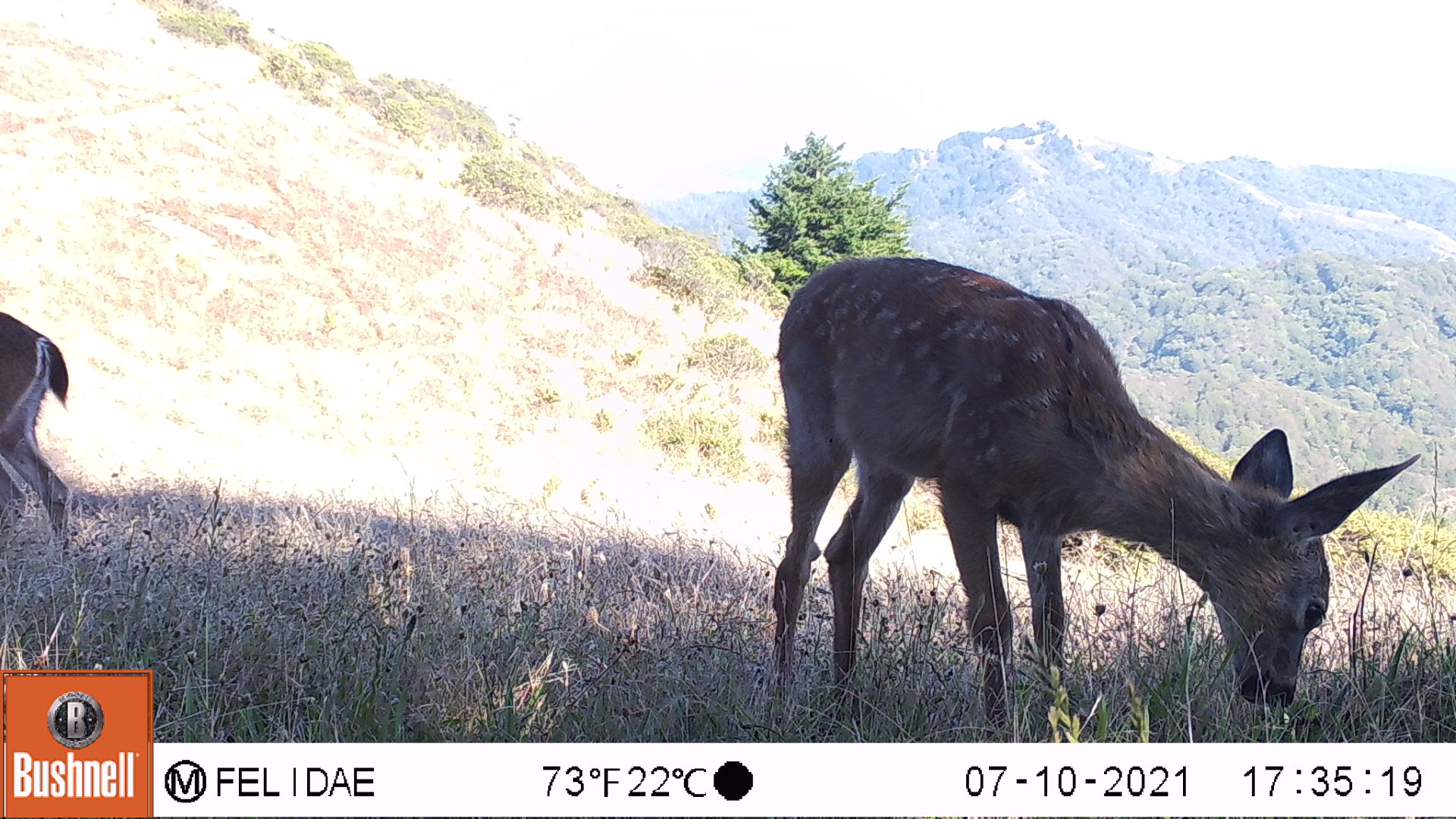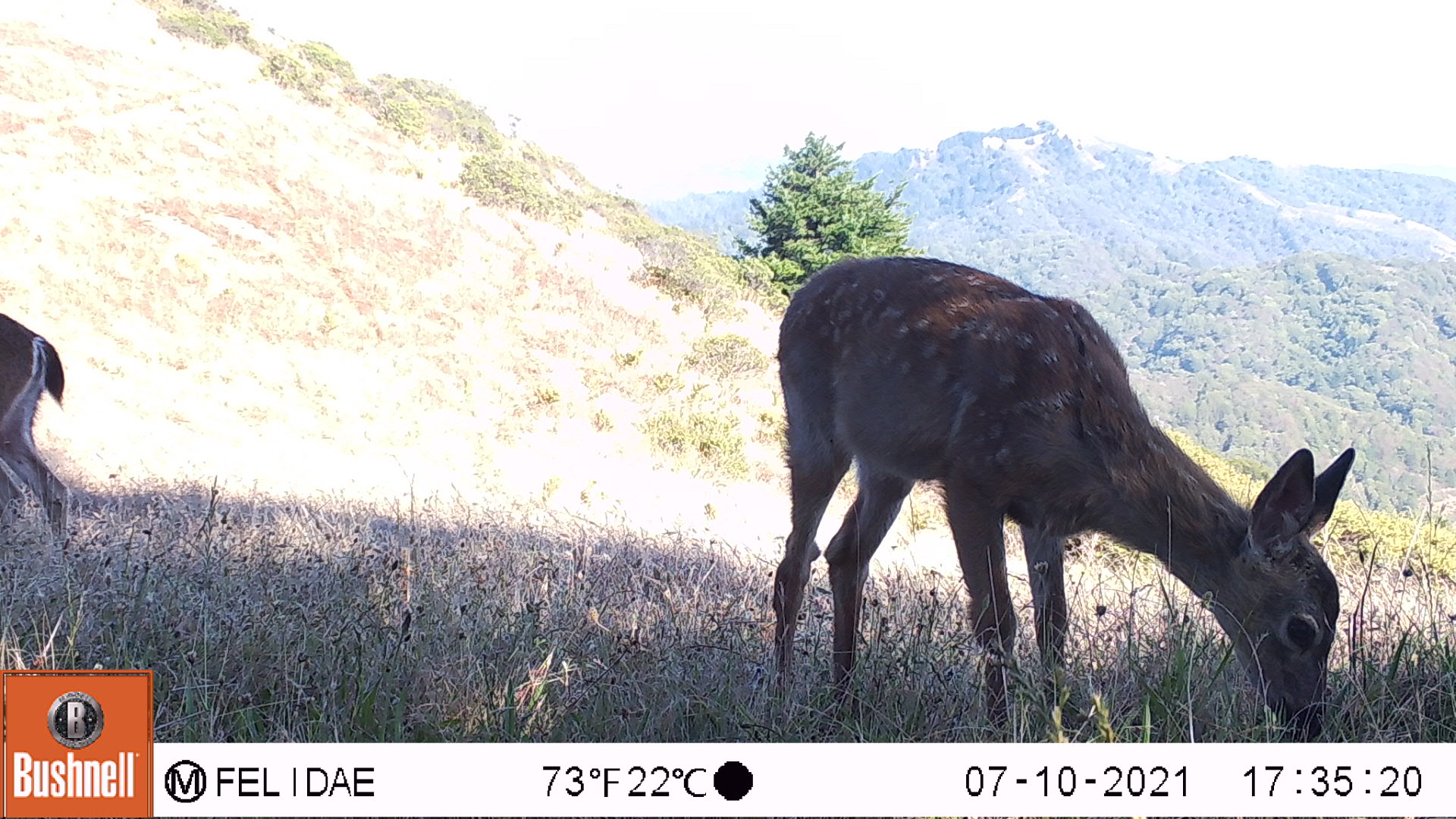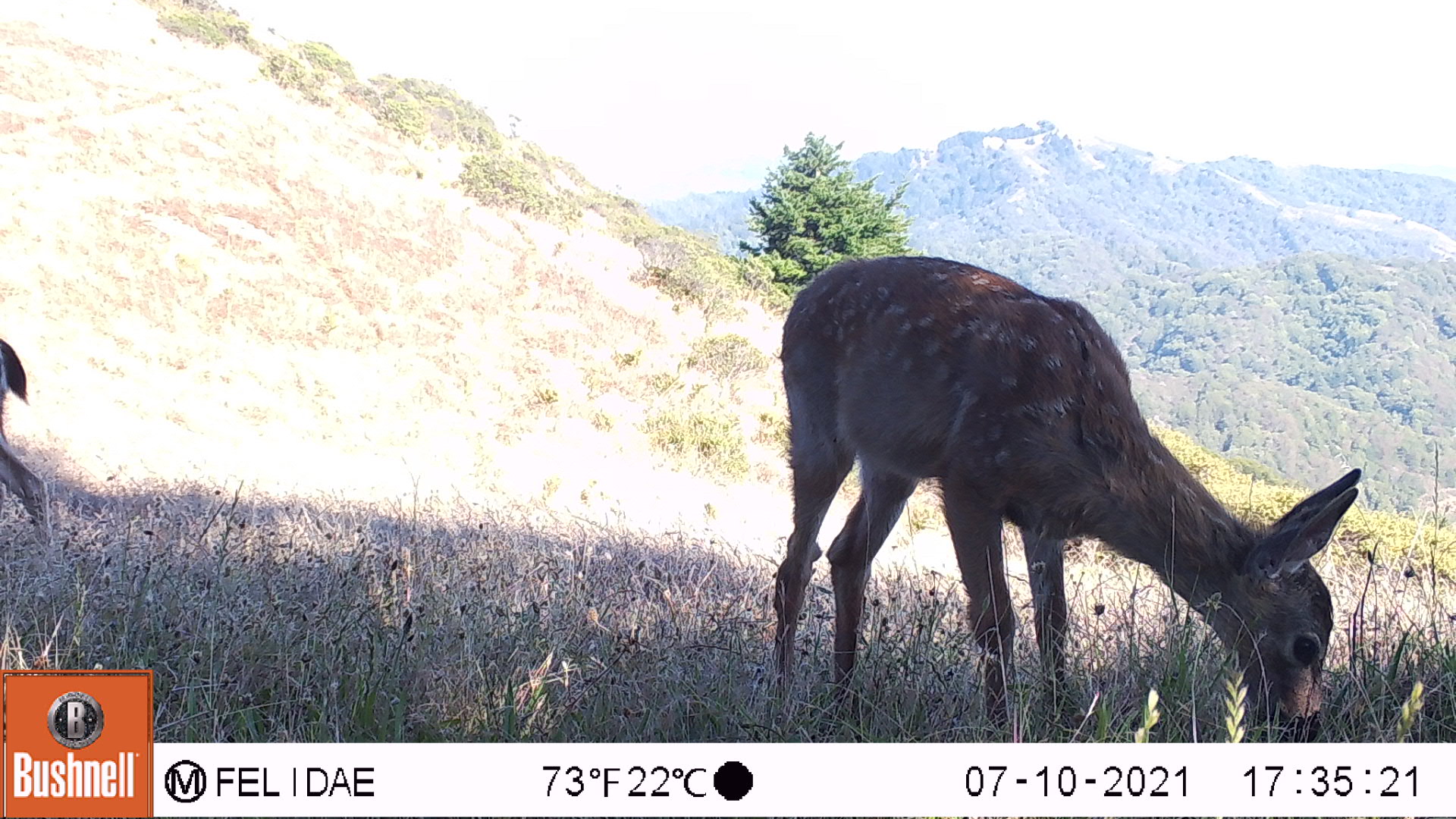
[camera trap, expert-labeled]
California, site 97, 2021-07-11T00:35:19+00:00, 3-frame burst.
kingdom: Animalia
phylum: Chordata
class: Mammalia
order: Artiodactyla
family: Cervidae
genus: Odocoileus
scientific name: Odocoileus hemionus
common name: mule deer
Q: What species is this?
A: Mule deer (Odocoileus hemionus).